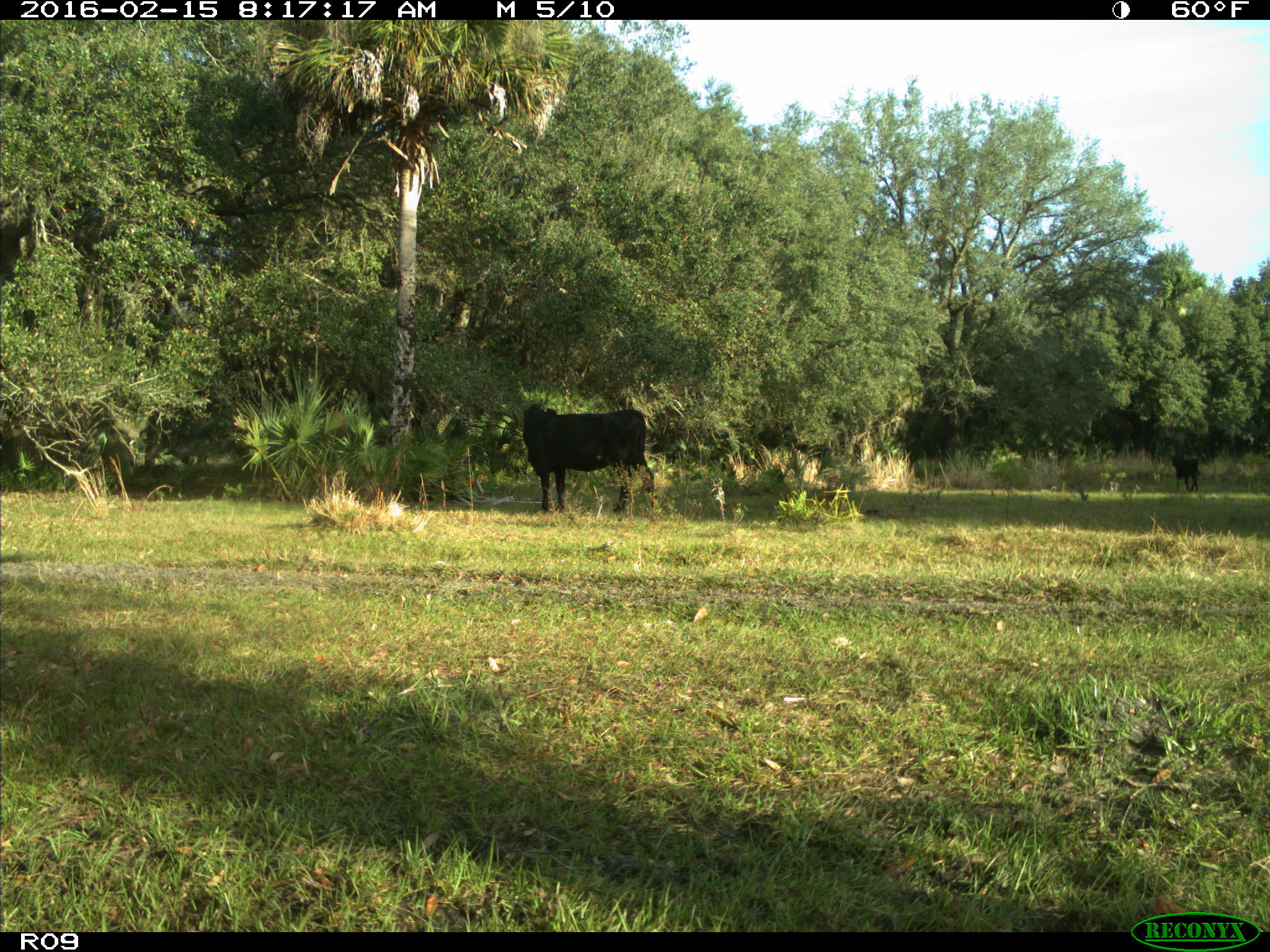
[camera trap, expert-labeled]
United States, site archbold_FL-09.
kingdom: Animalia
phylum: Chordata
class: Mammalia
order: Artiodactyla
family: Bovidae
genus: Bos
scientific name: Bos taurus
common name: domestic cow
Bos taurus (domestic cow).